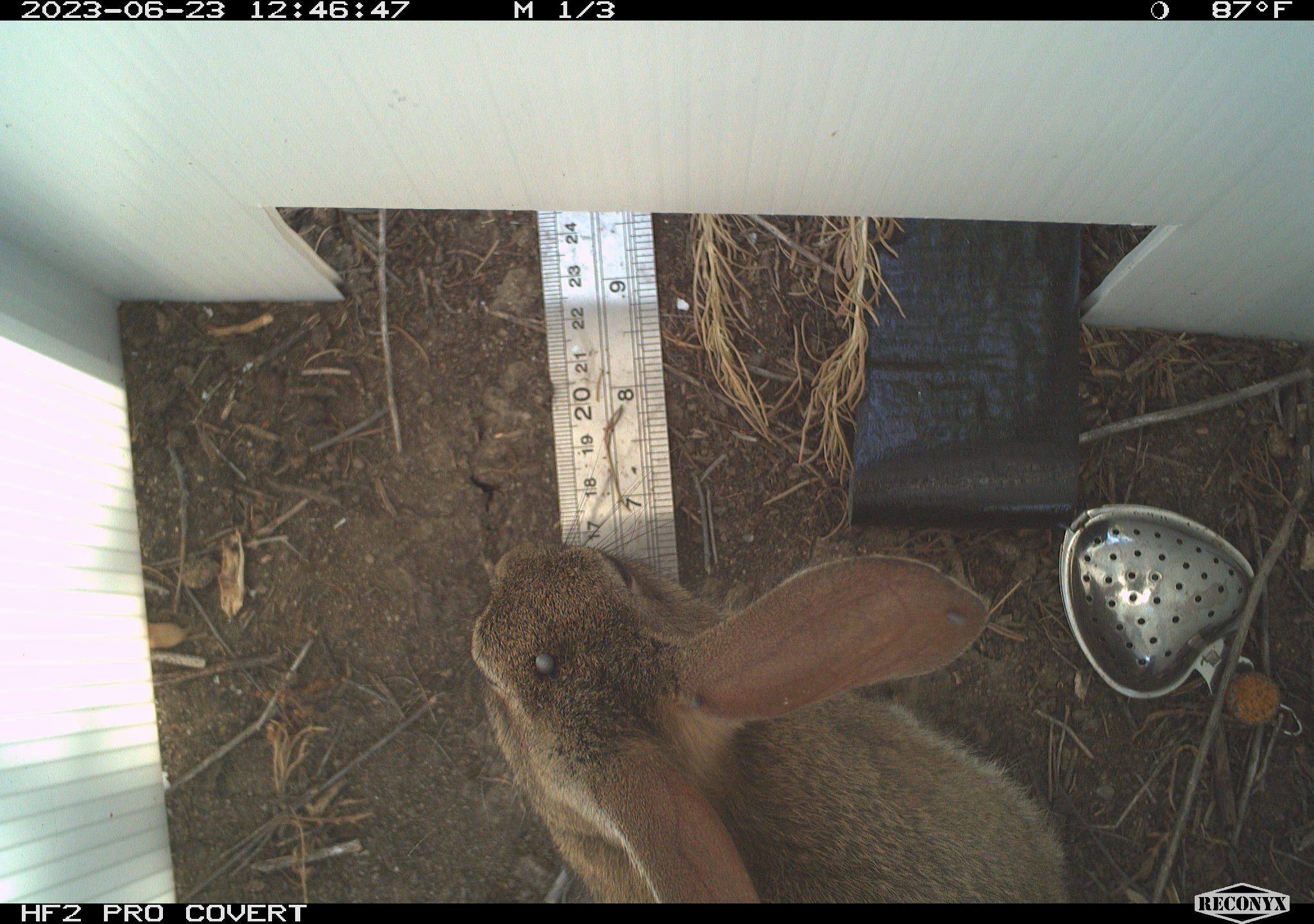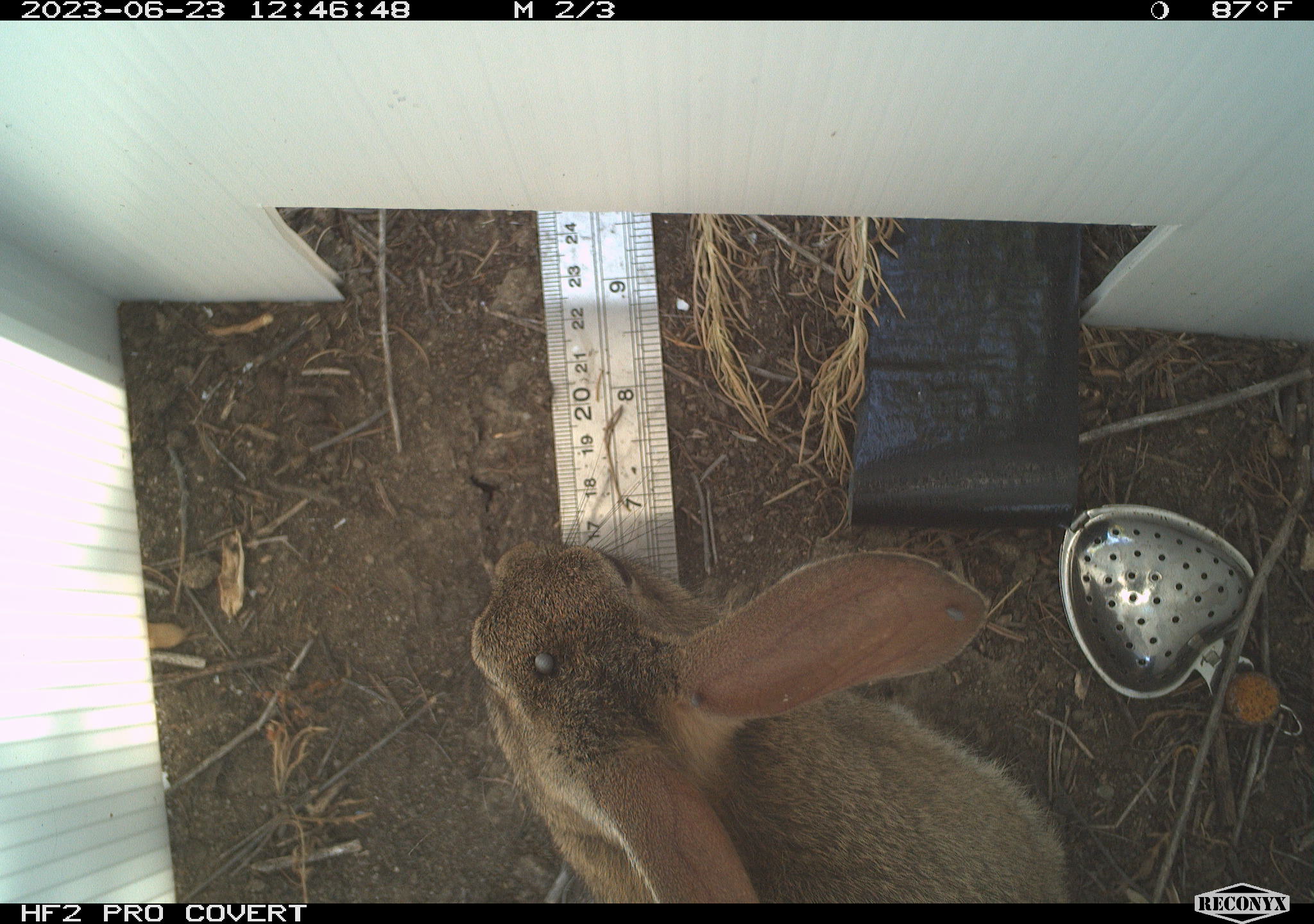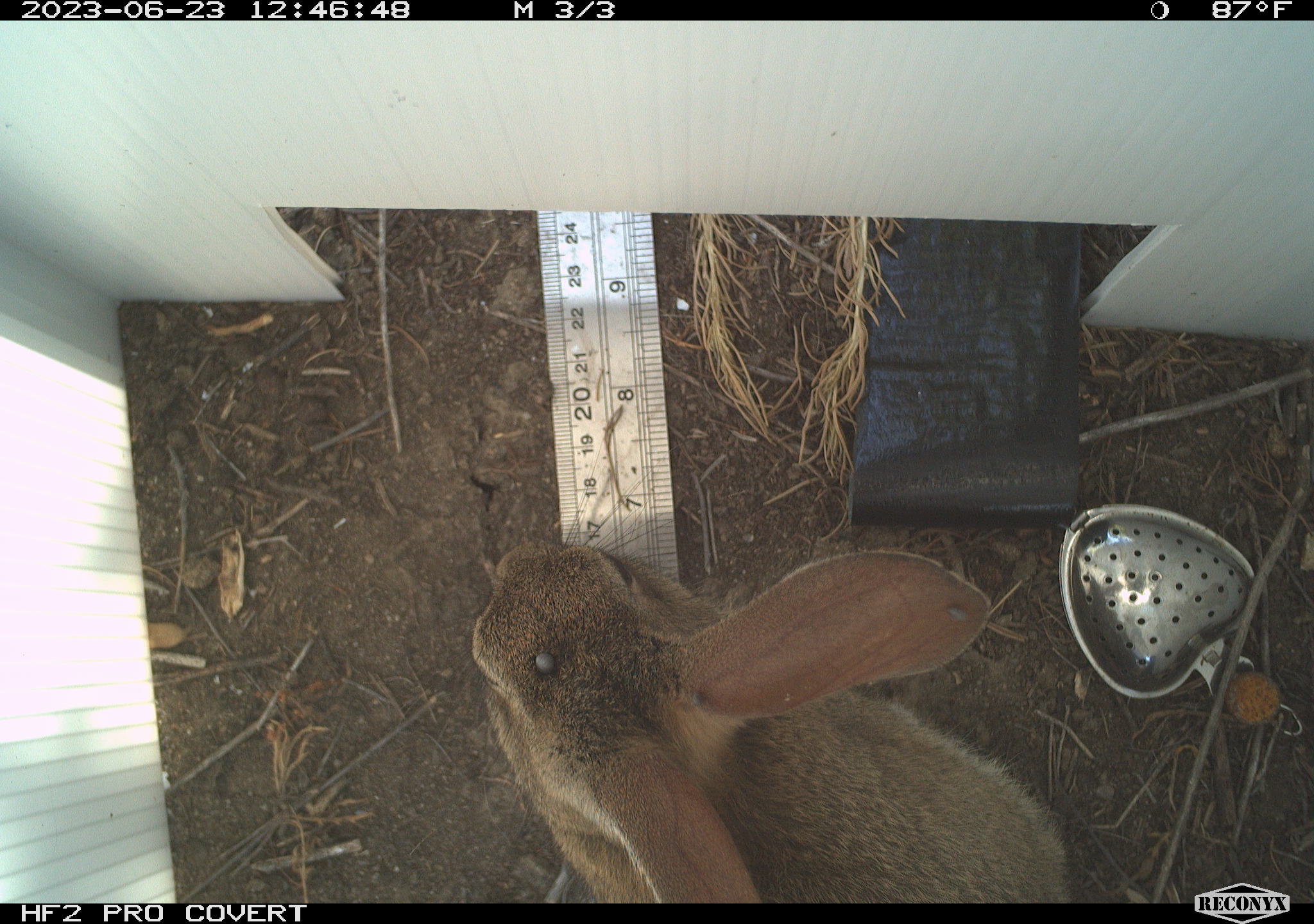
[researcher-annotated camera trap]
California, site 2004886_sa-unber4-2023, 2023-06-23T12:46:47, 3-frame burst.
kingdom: Animalia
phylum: Chordata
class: Mammalia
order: Lagomorpha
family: Leporidae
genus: Sylvilagus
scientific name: Sylvilagus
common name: cottontail rabbits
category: sylvilagus species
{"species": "sylvilagus species (cottontail rabbits) (Sylvilagus)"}